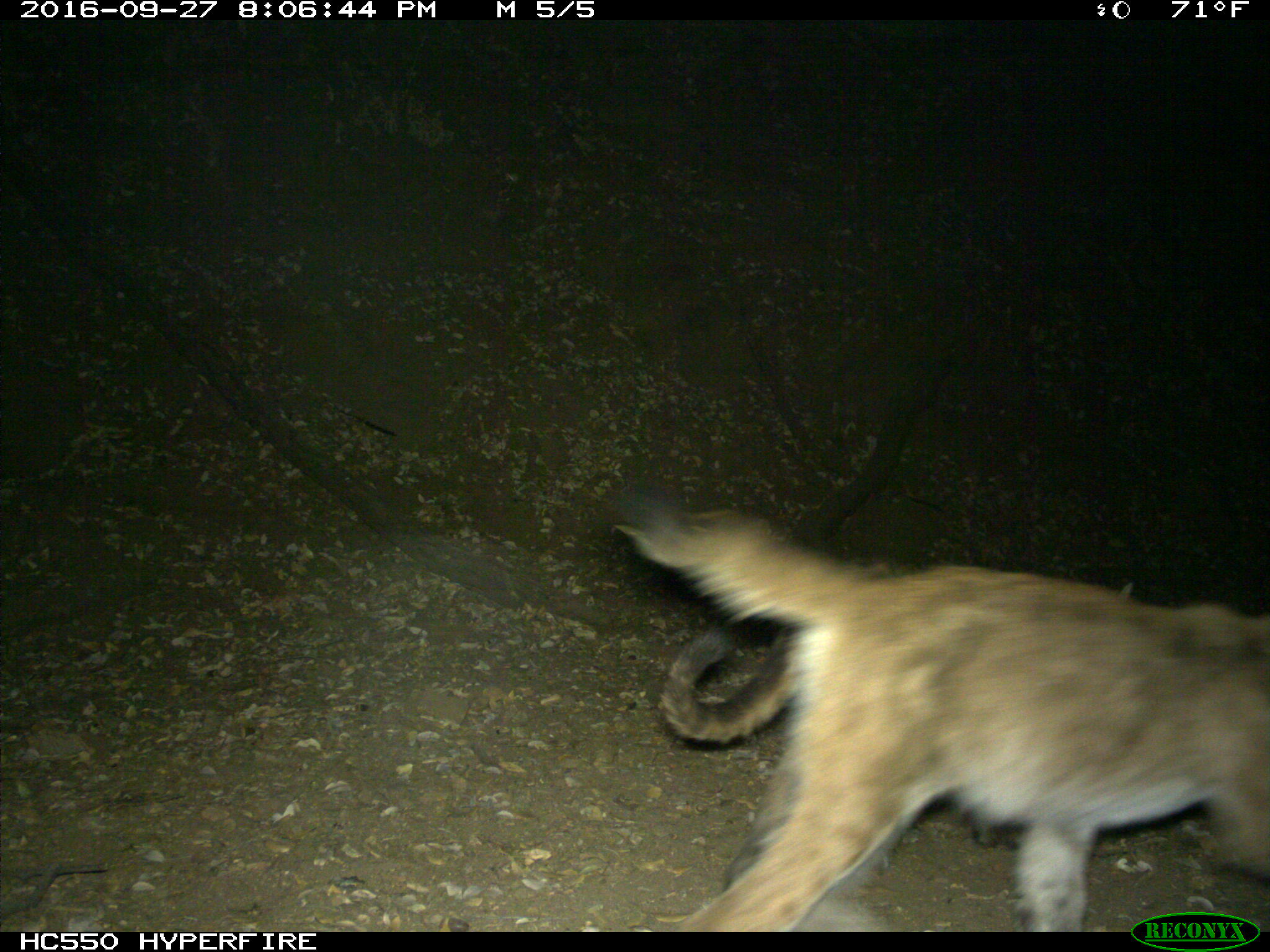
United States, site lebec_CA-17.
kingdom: Animalia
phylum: Chordata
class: Mammalia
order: Carnivora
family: Felidae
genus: Puma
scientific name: Puma concolor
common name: mountain lion